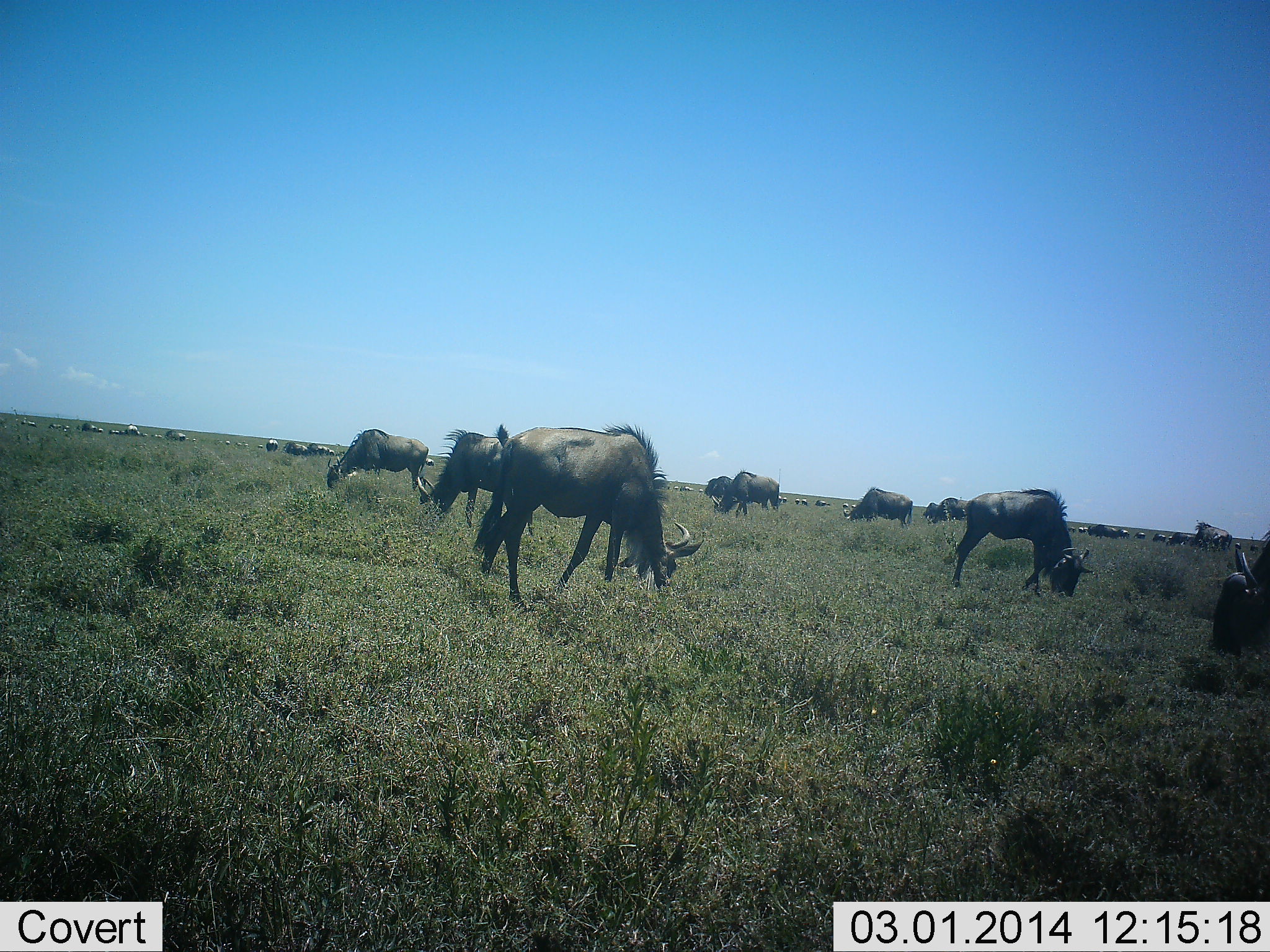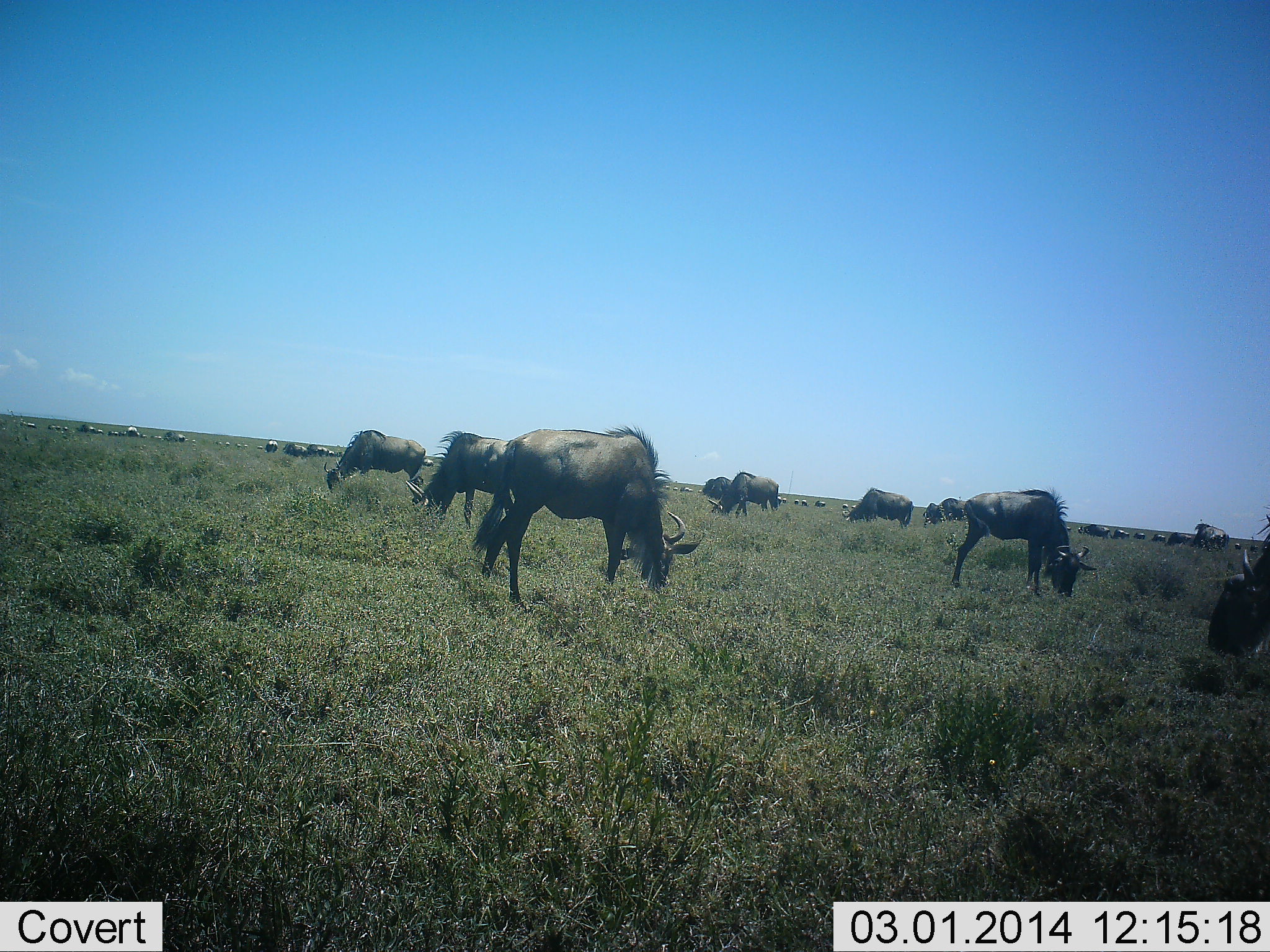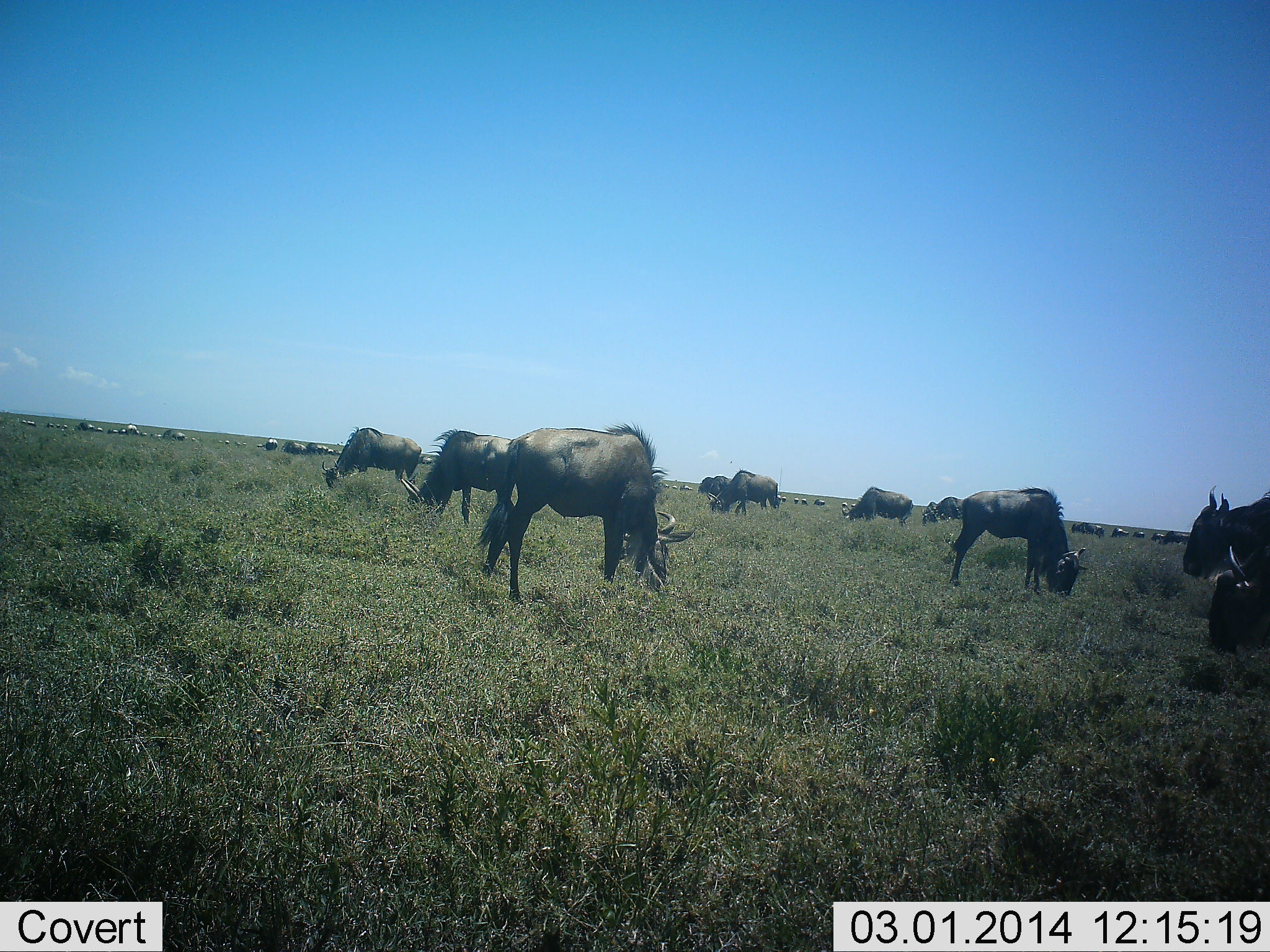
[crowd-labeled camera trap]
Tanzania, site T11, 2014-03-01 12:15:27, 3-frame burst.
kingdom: Animalia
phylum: Chordata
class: Mammalia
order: Artiodactyla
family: Bovidae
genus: Connochaetes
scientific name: Connochaetes taurinus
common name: blue wildebeest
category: wildebeest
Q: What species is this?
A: Wildebeest (blue wildebeest) (Connochaetes taurinus).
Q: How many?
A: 11-50.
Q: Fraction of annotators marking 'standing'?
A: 50%.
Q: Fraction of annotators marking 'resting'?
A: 0%.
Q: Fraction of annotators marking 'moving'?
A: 20%.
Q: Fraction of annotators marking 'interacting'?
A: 0%.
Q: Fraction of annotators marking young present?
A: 0%.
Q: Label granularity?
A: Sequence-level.